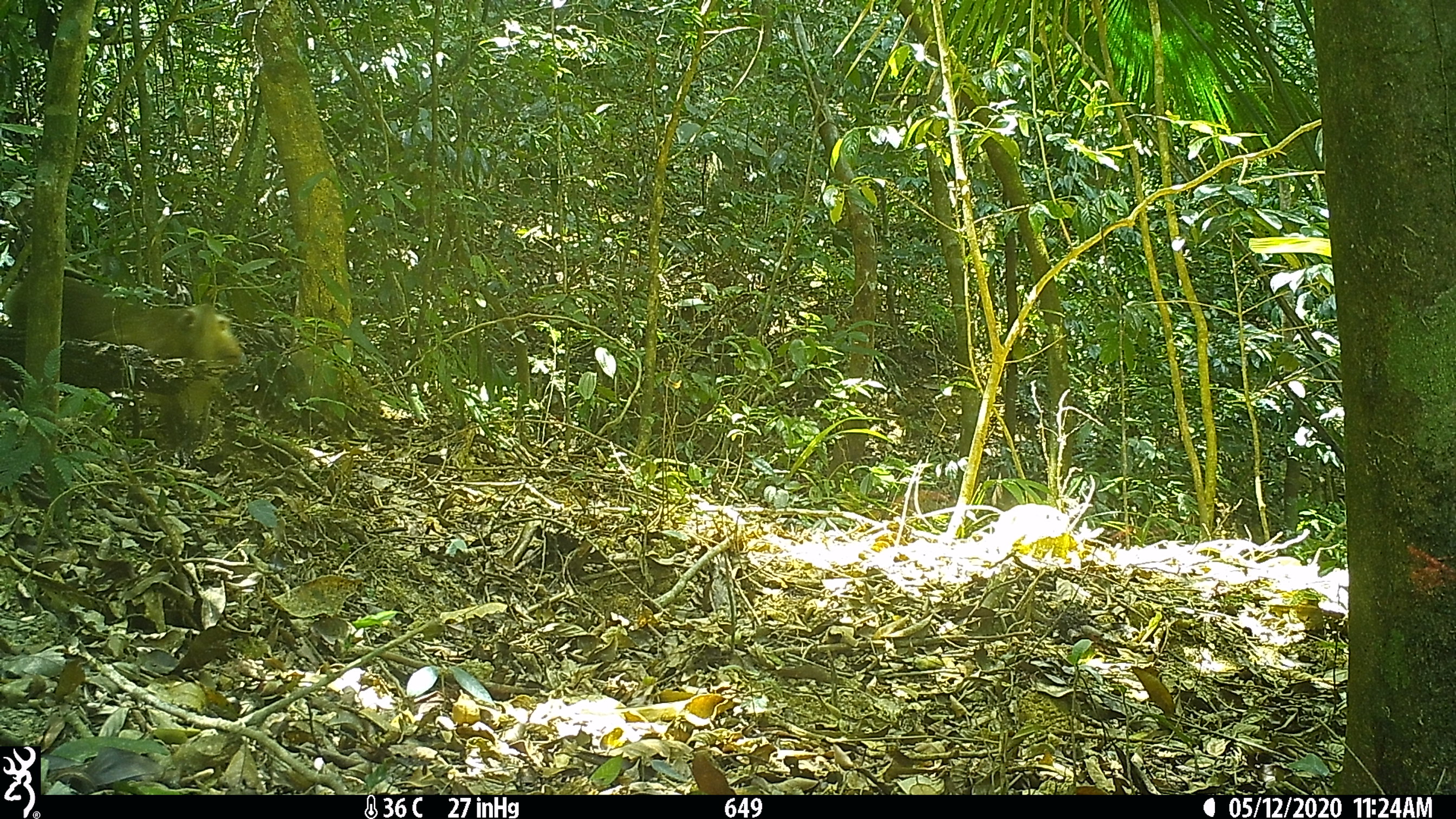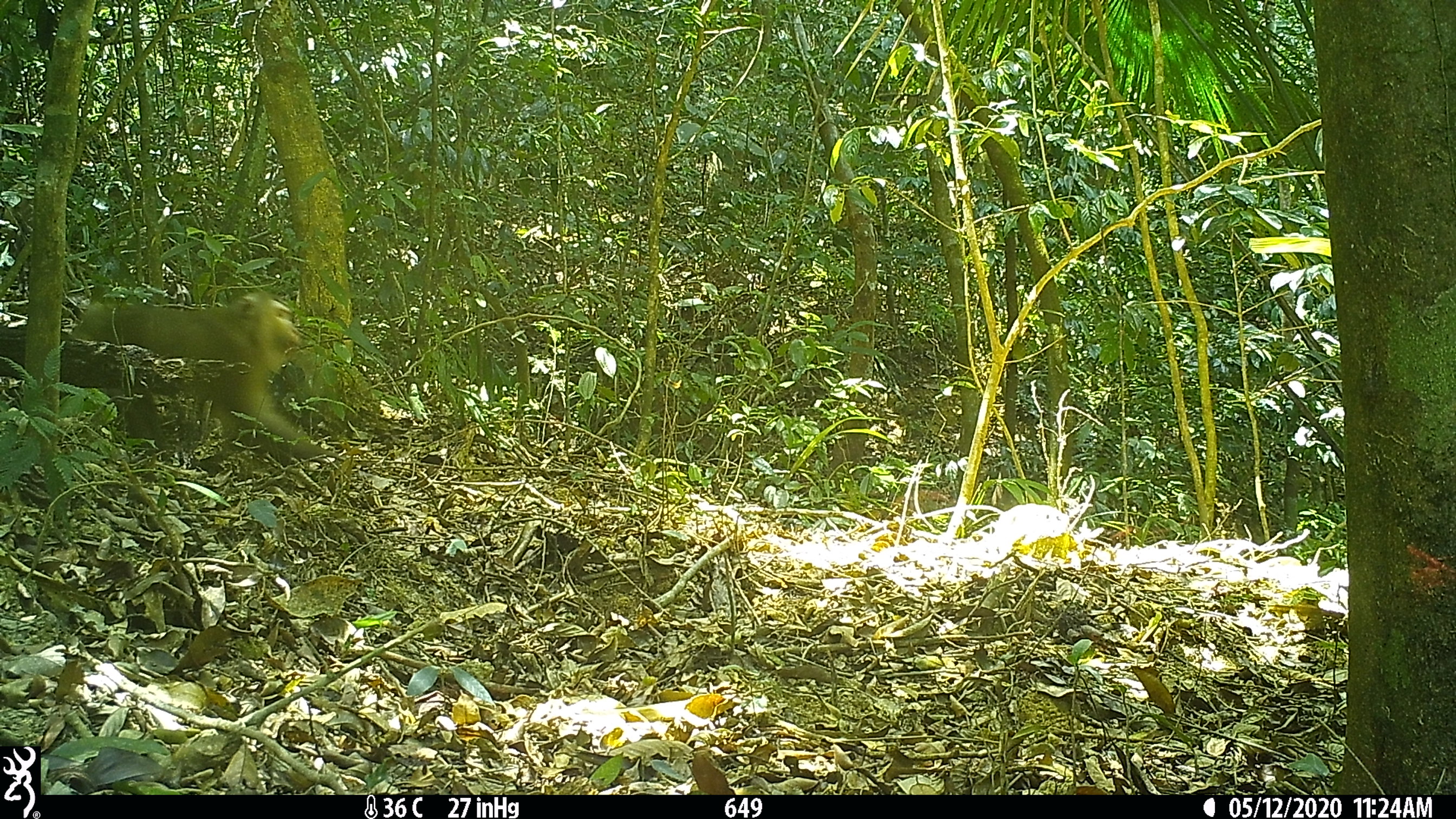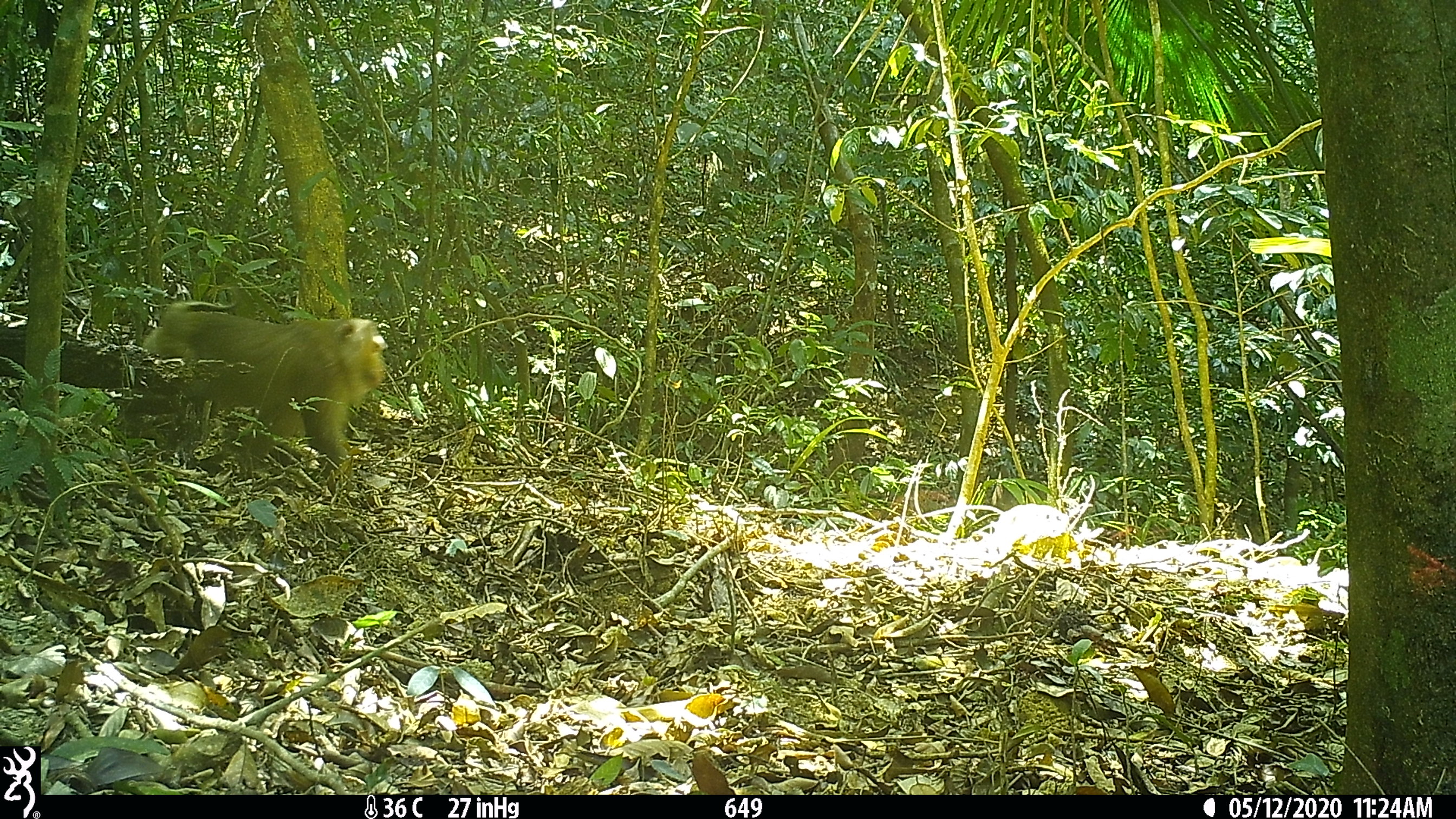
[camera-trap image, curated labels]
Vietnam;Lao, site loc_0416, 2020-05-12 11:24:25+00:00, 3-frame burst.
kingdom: Animalia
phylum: Chordata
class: Mammalia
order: Primates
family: Cercopithecidae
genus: Macaca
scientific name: Macaca nemestrina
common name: pig-tailed macaque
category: pig tailed macaque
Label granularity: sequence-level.